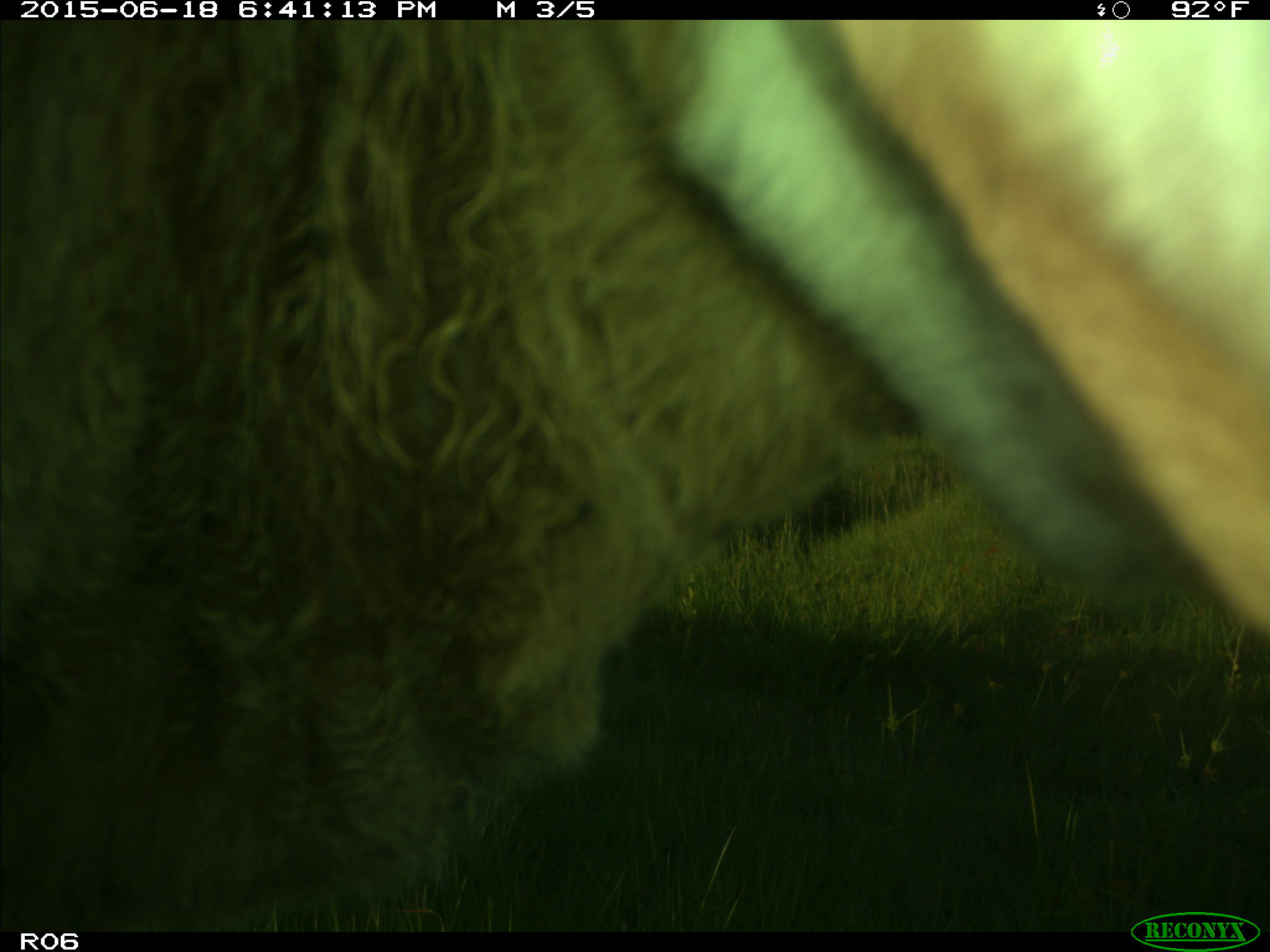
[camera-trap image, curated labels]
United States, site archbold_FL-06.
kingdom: Animalia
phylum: Chordata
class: Mammalia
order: Artiodactyla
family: Bovidae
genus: Bos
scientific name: Bos taurus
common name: domestic cow